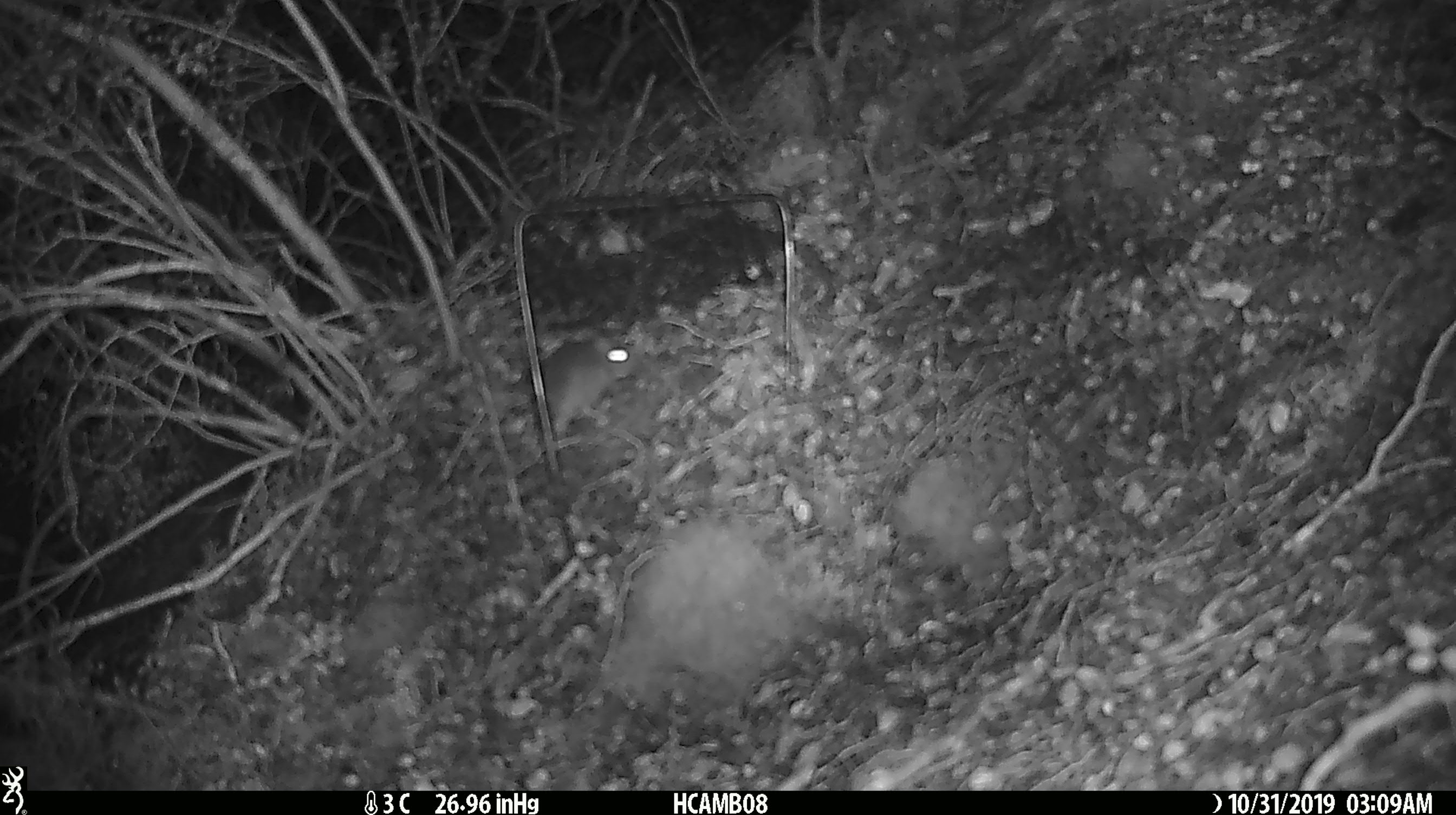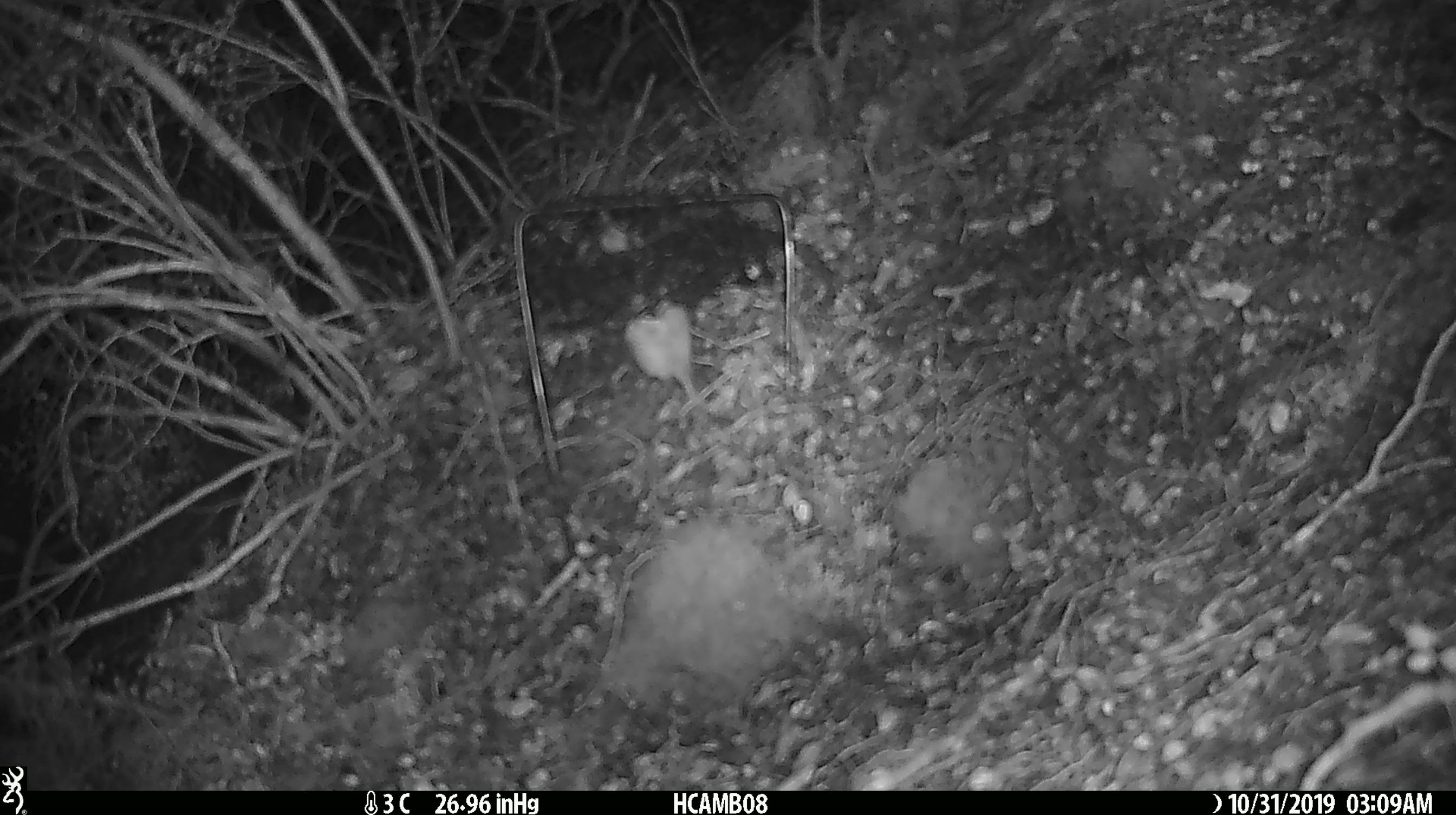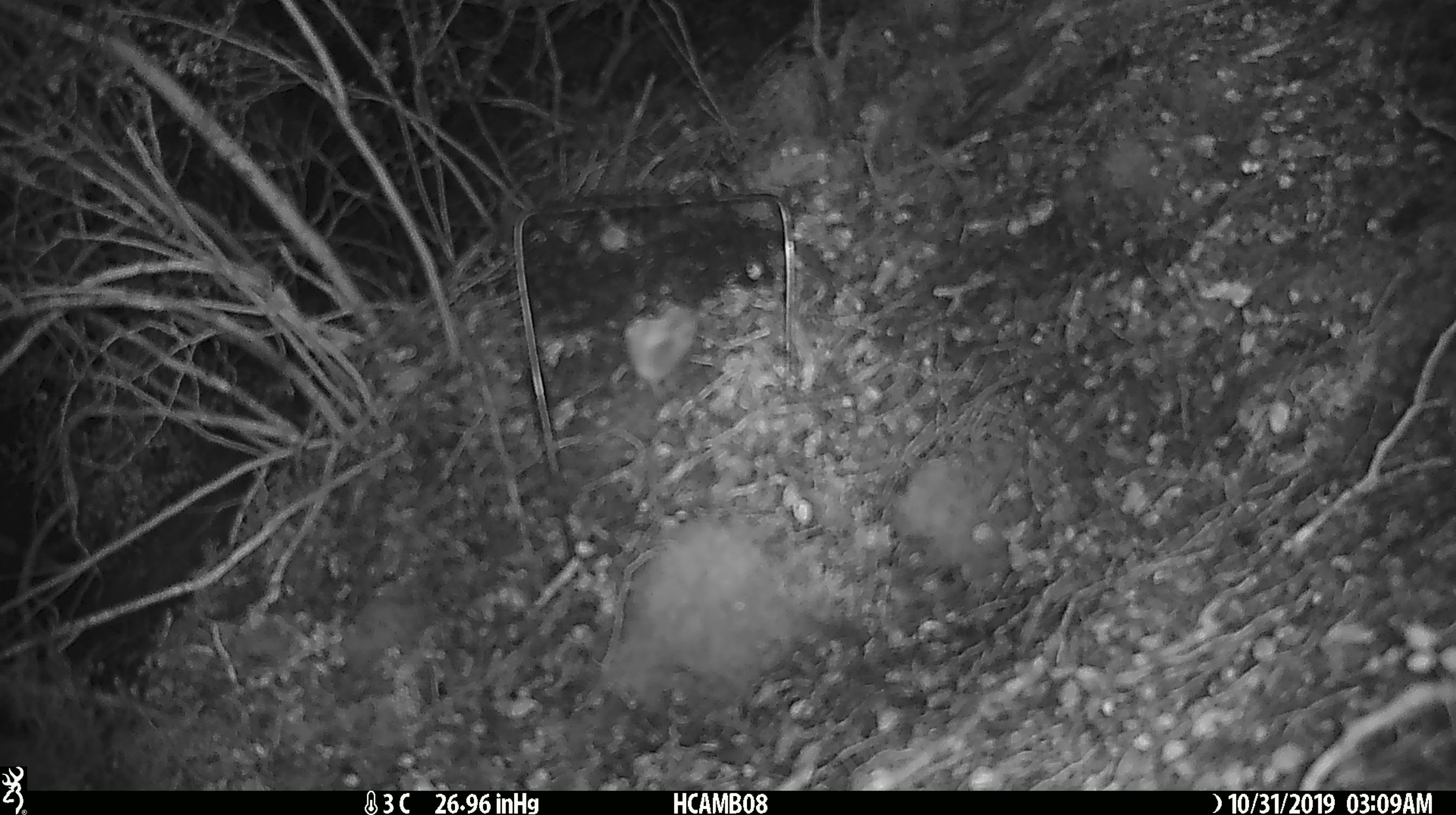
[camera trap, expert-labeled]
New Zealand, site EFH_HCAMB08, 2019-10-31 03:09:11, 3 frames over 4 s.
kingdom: Animalia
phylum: Chordata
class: Mammalia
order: Rodentia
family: Muridae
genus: Mus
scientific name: Mus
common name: mouse